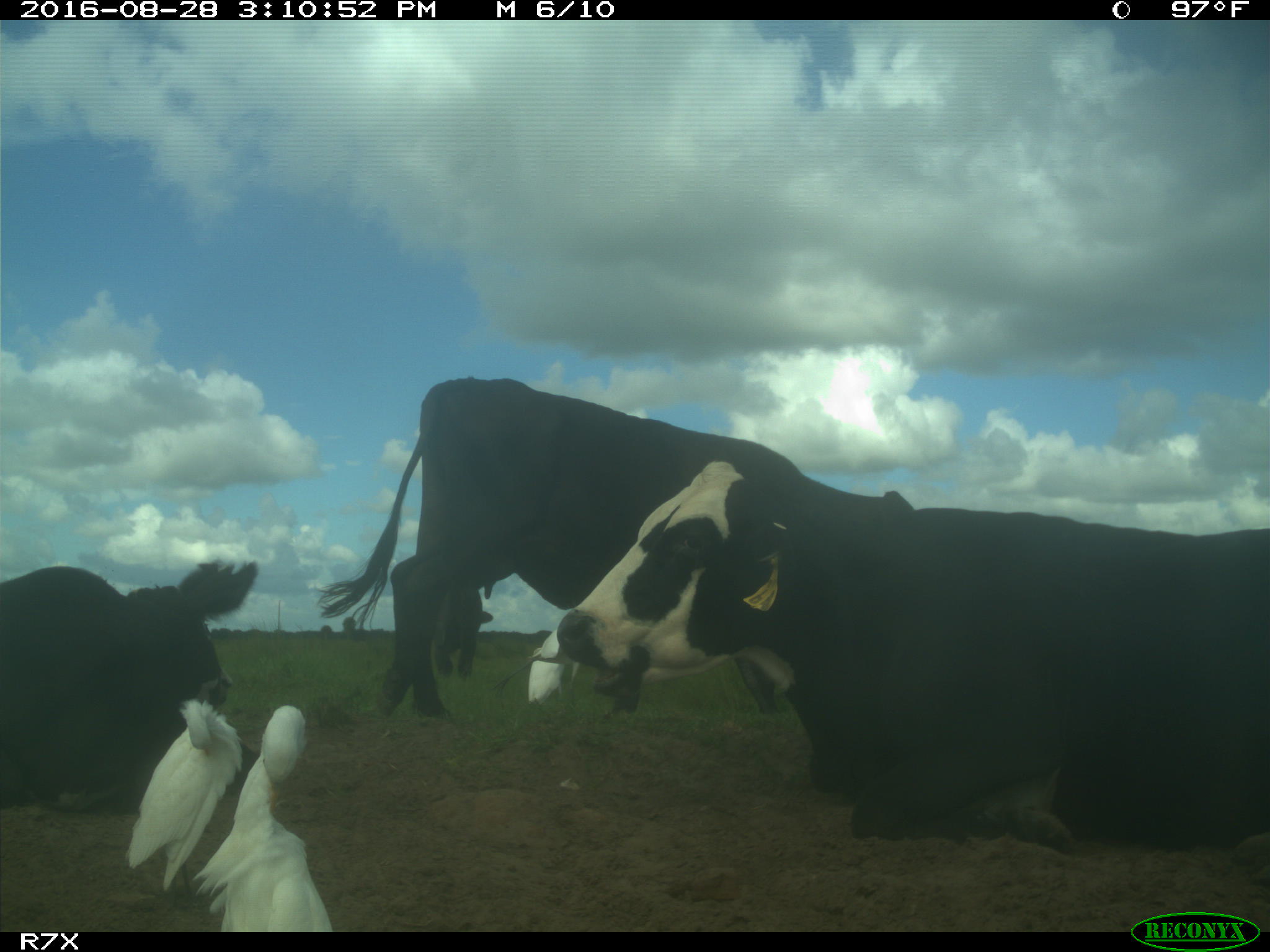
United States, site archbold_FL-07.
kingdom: Animalia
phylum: Chordata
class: Mammalia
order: Artiodactyla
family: Bovidae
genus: Bos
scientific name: Bos taurus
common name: domestic cow